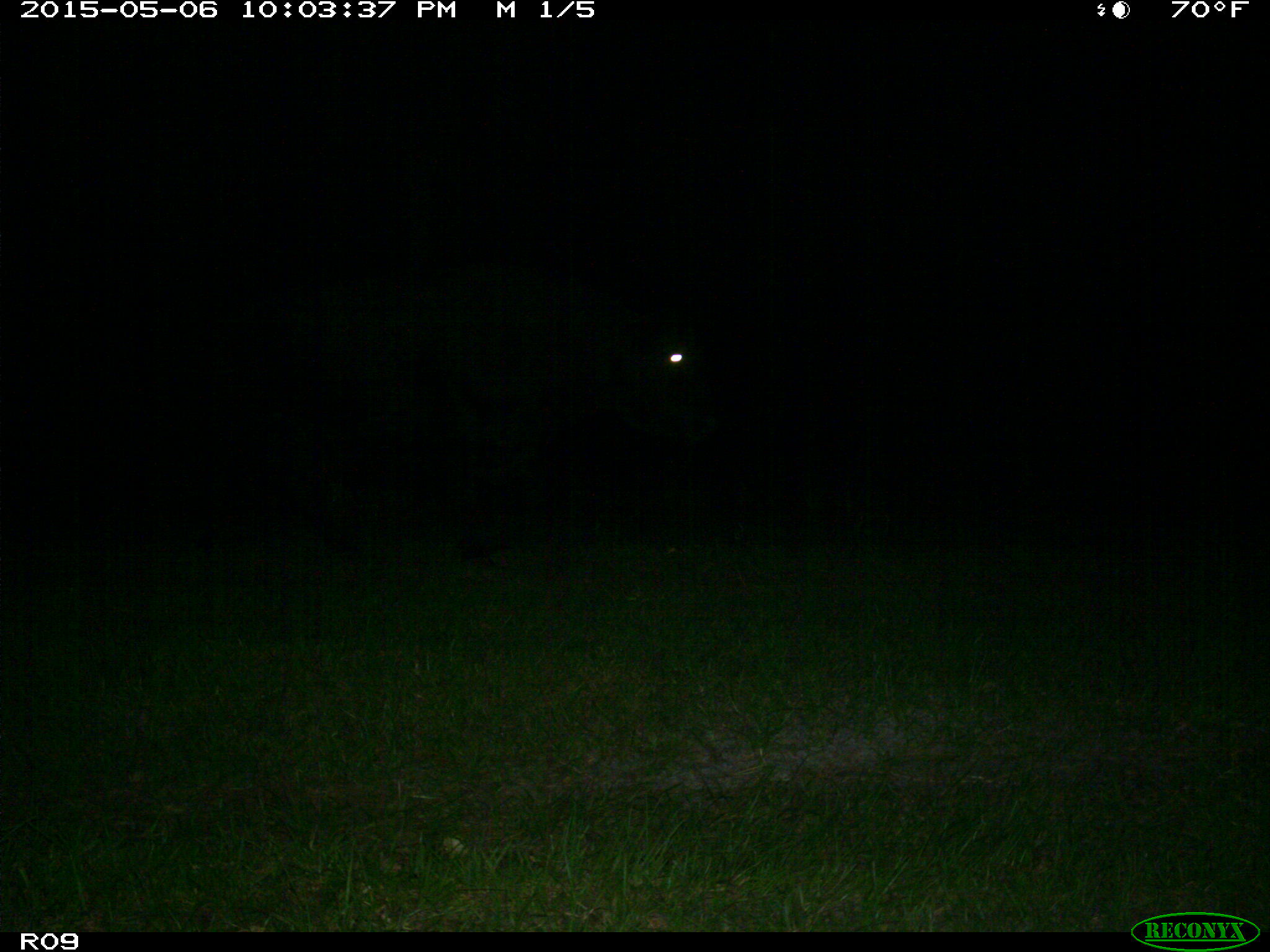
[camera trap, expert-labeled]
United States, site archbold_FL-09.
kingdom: Animalia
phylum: Chordata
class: Mammalia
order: Artiodactyla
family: Bovidae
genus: Bos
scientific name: Bos taurus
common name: domestic cow